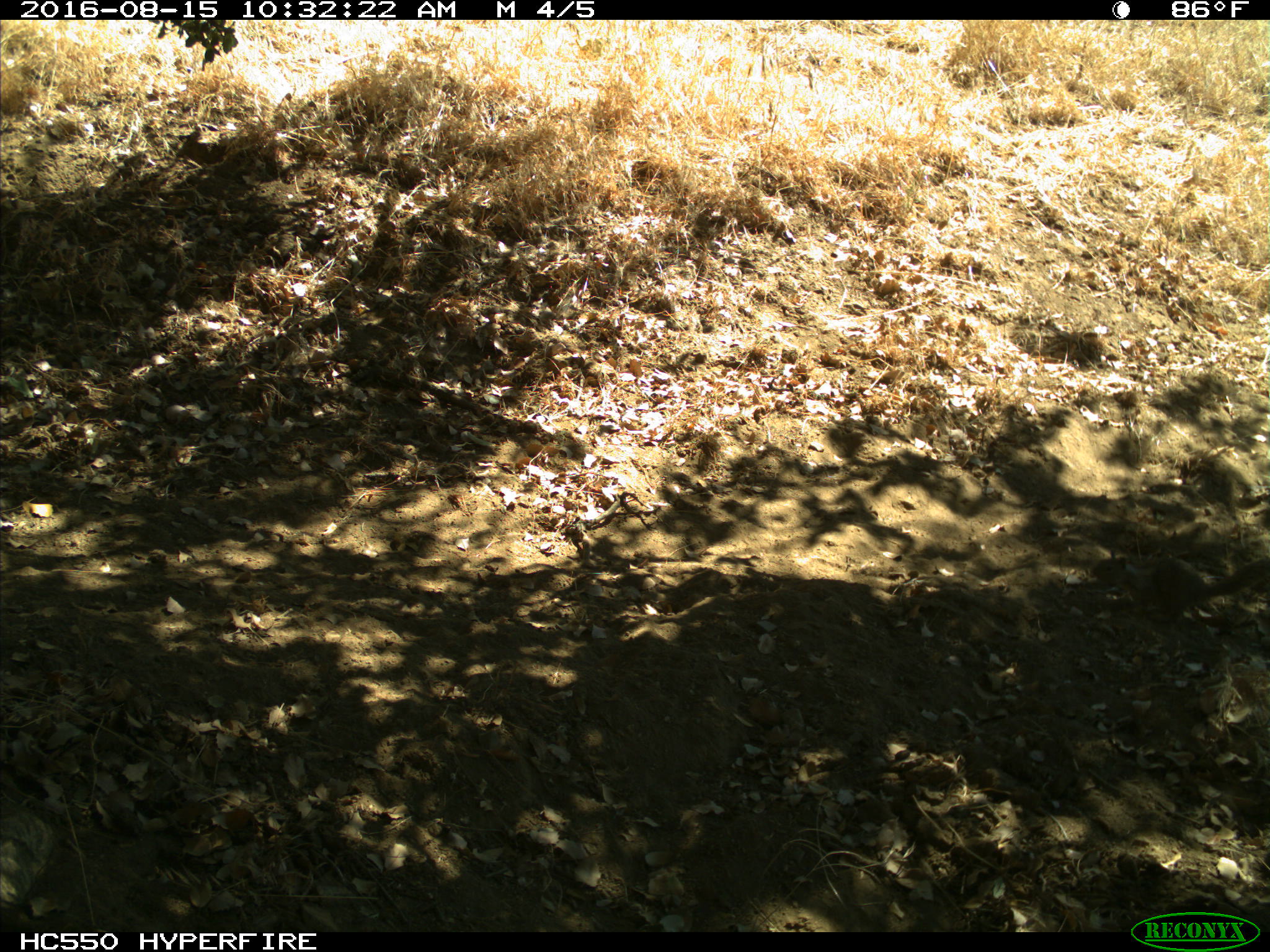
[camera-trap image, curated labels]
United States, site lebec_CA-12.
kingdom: Animalia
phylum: Chordata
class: Mammalia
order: Rodentia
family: Sciuridae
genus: Otospermophilus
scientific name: Otospermophilus beecheyi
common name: california ground squirrel